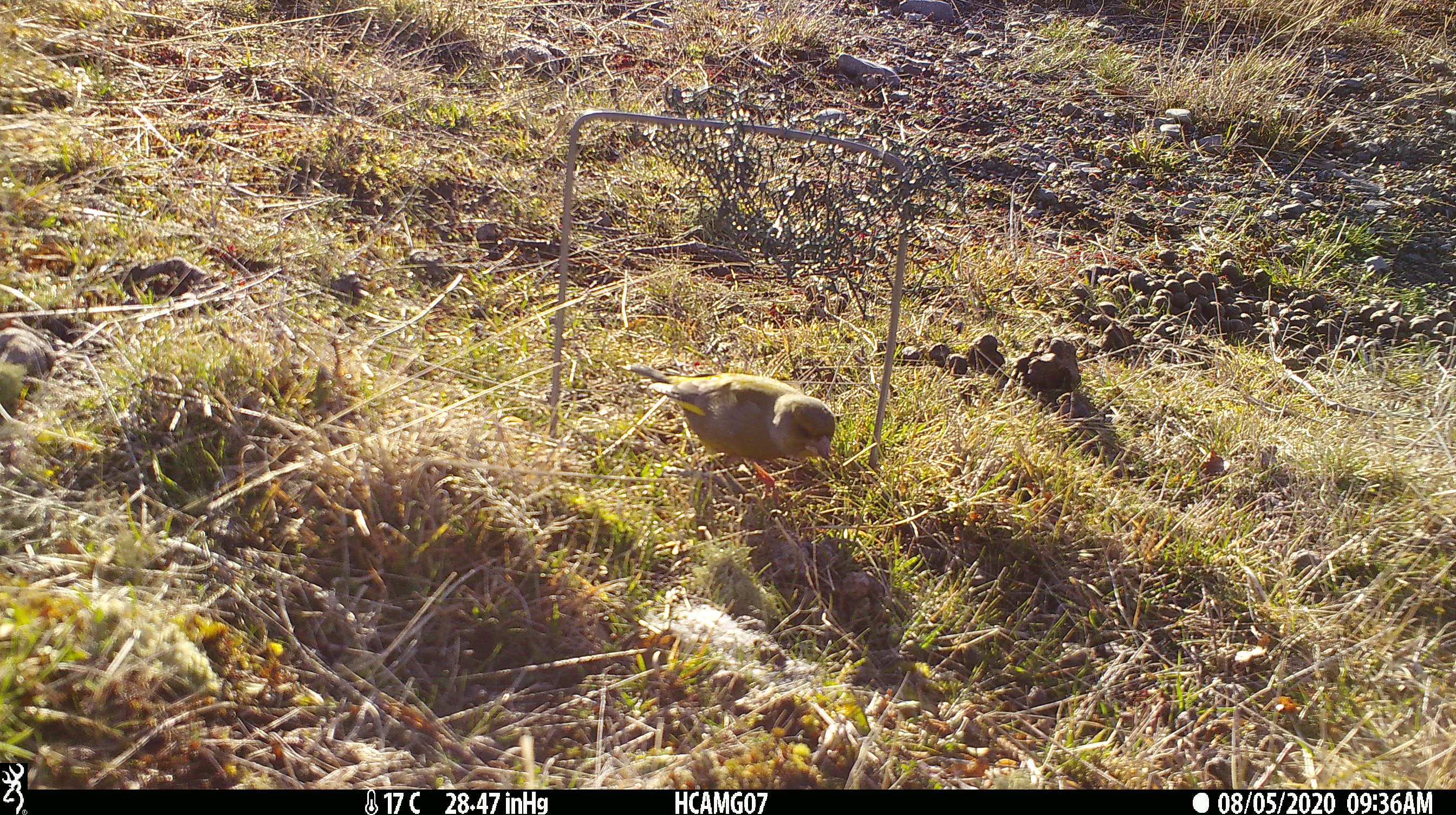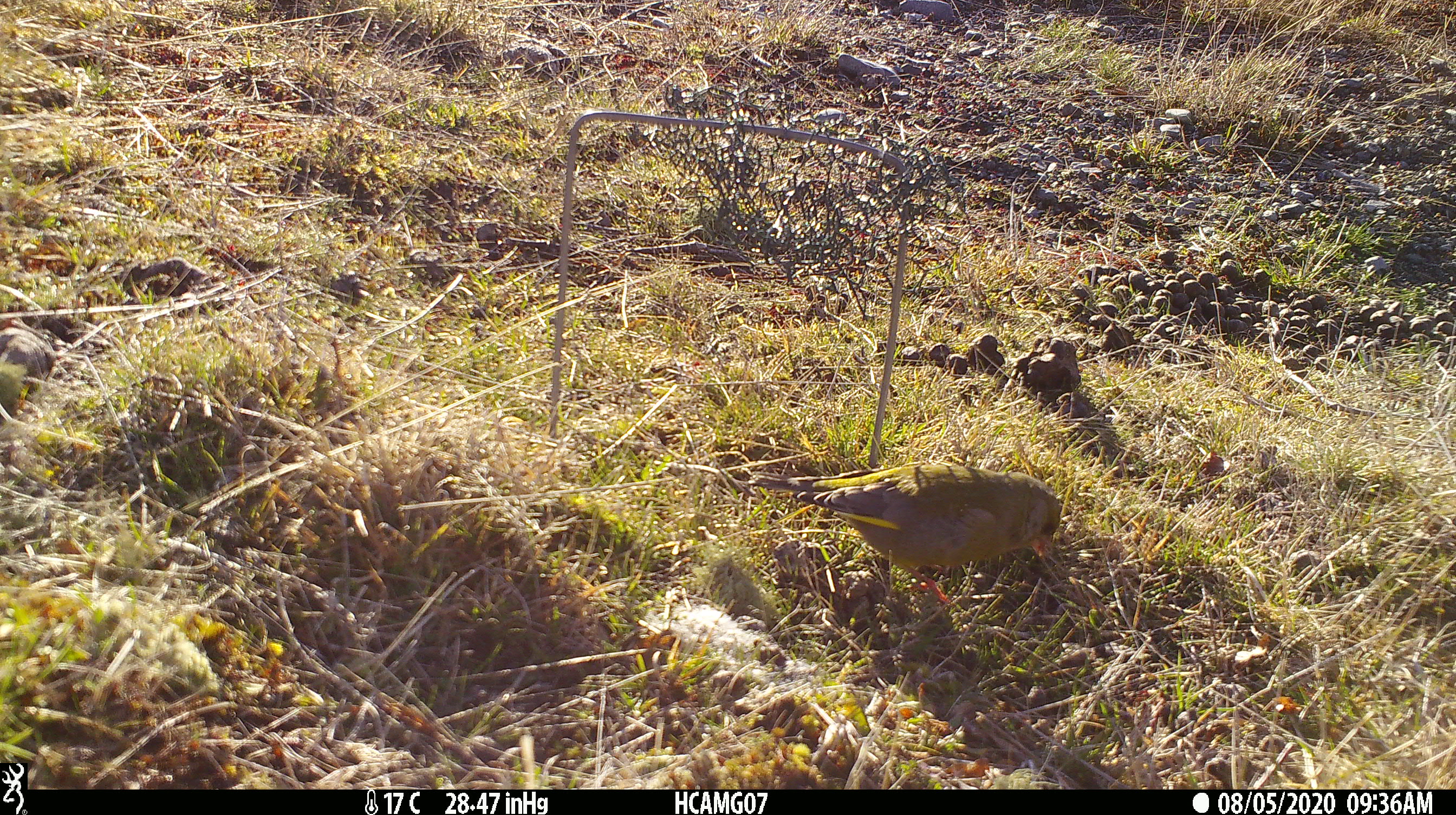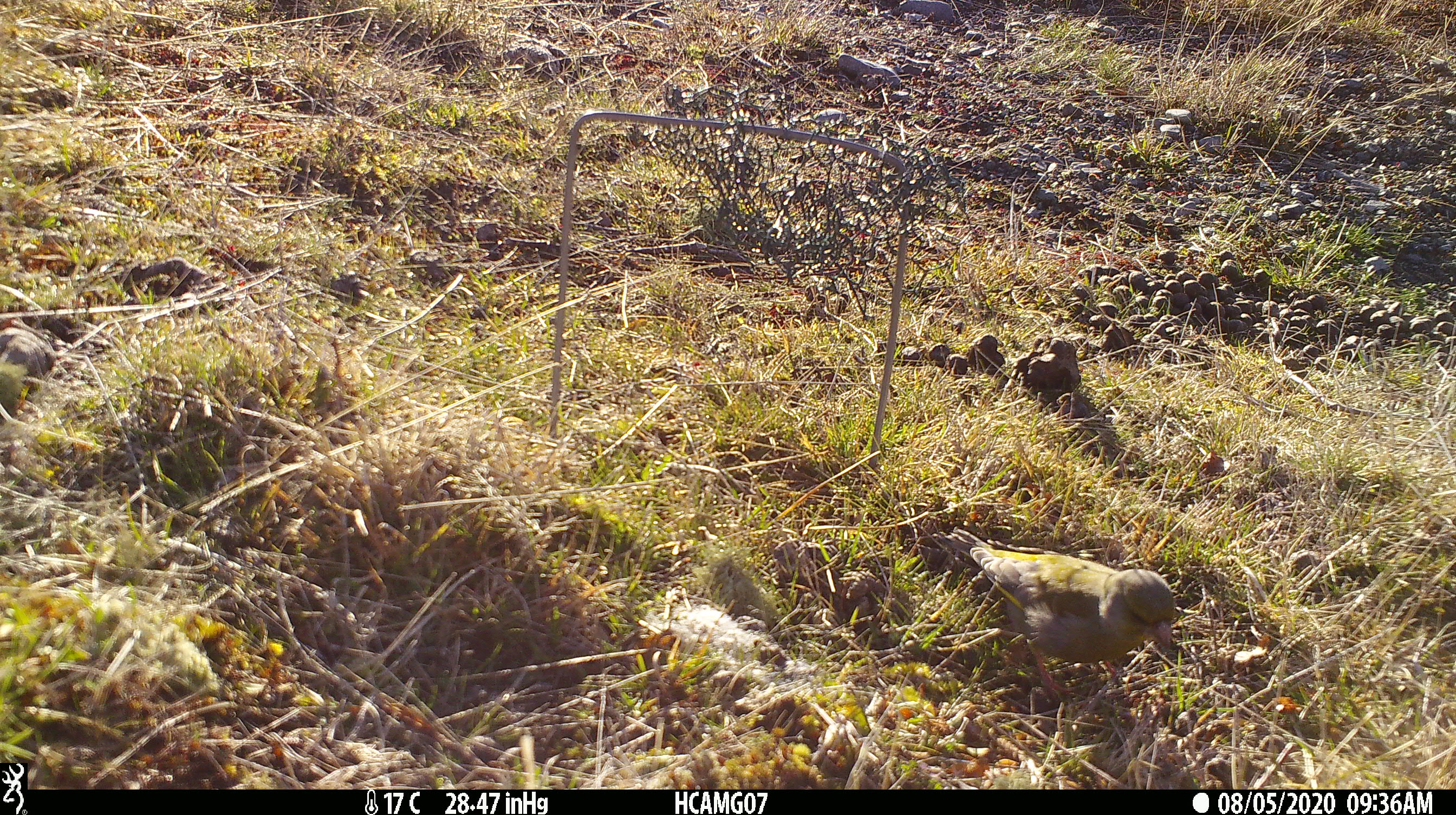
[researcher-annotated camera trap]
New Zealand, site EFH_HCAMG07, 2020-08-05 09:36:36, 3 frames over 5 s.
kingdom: Animalia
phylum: Chordata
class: Aves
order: Passeriformes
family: Fringillidae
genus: Chloris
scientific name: Chloris chloris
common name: greenfinch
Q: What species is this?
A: Greenfinch (Chloris chloris).